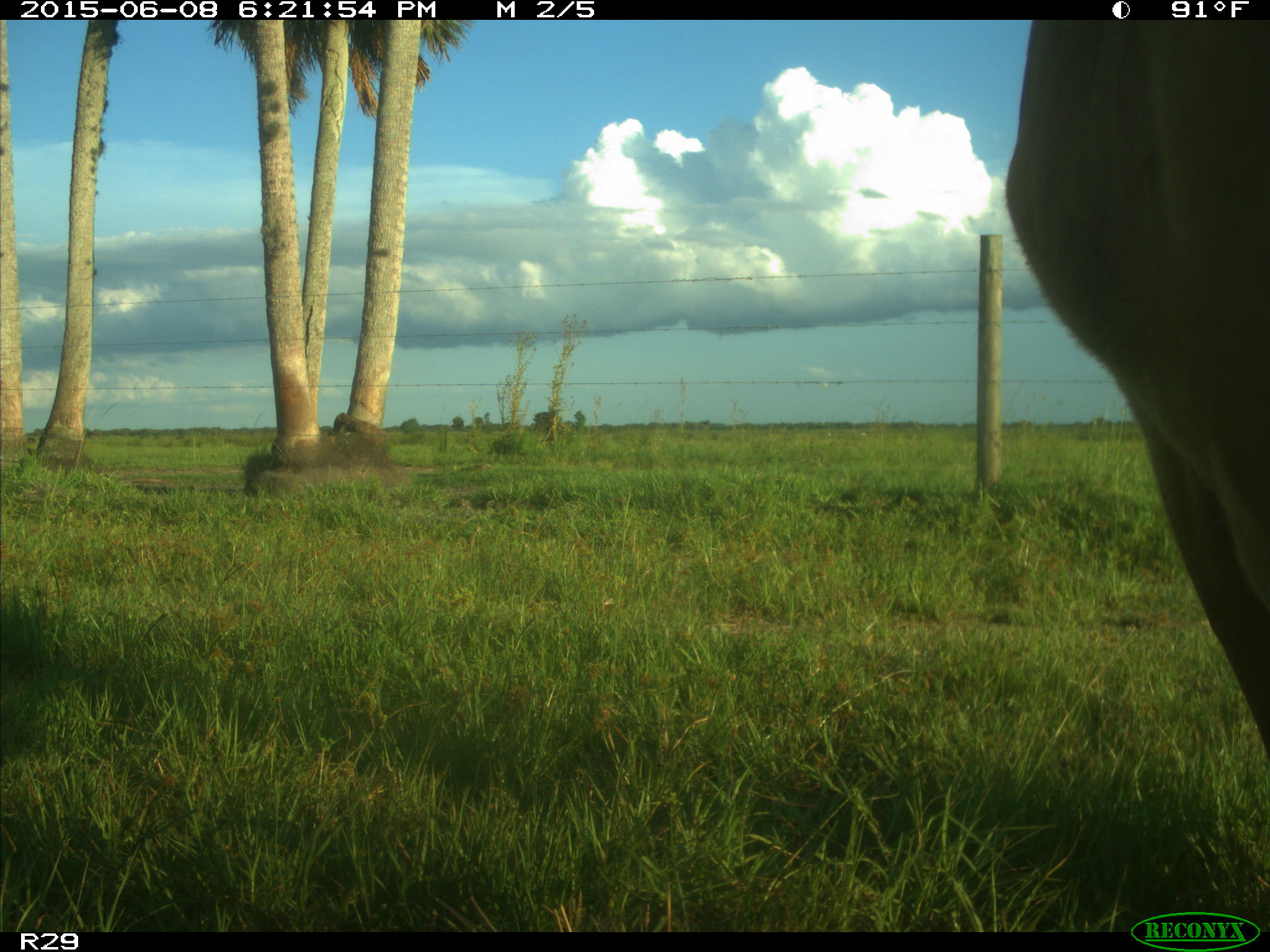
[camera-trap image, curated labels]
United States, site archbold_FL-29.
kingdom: Animalia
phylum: Chordata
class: Mammalia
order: Artiodactyla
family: Bovidae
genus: Bos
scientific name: Bos taurus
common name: domestic cow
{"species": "Bos taurus (domestic cow)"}